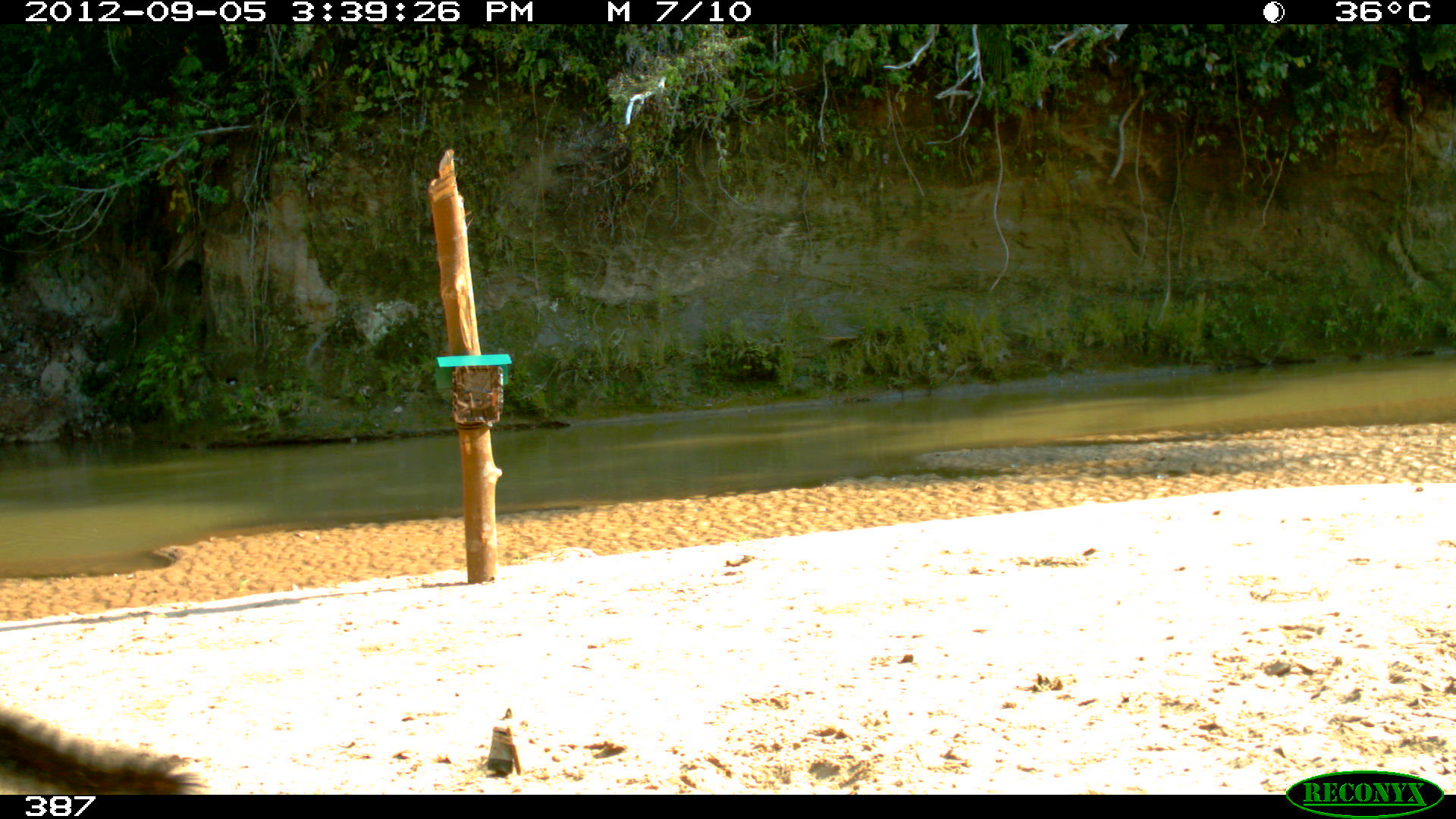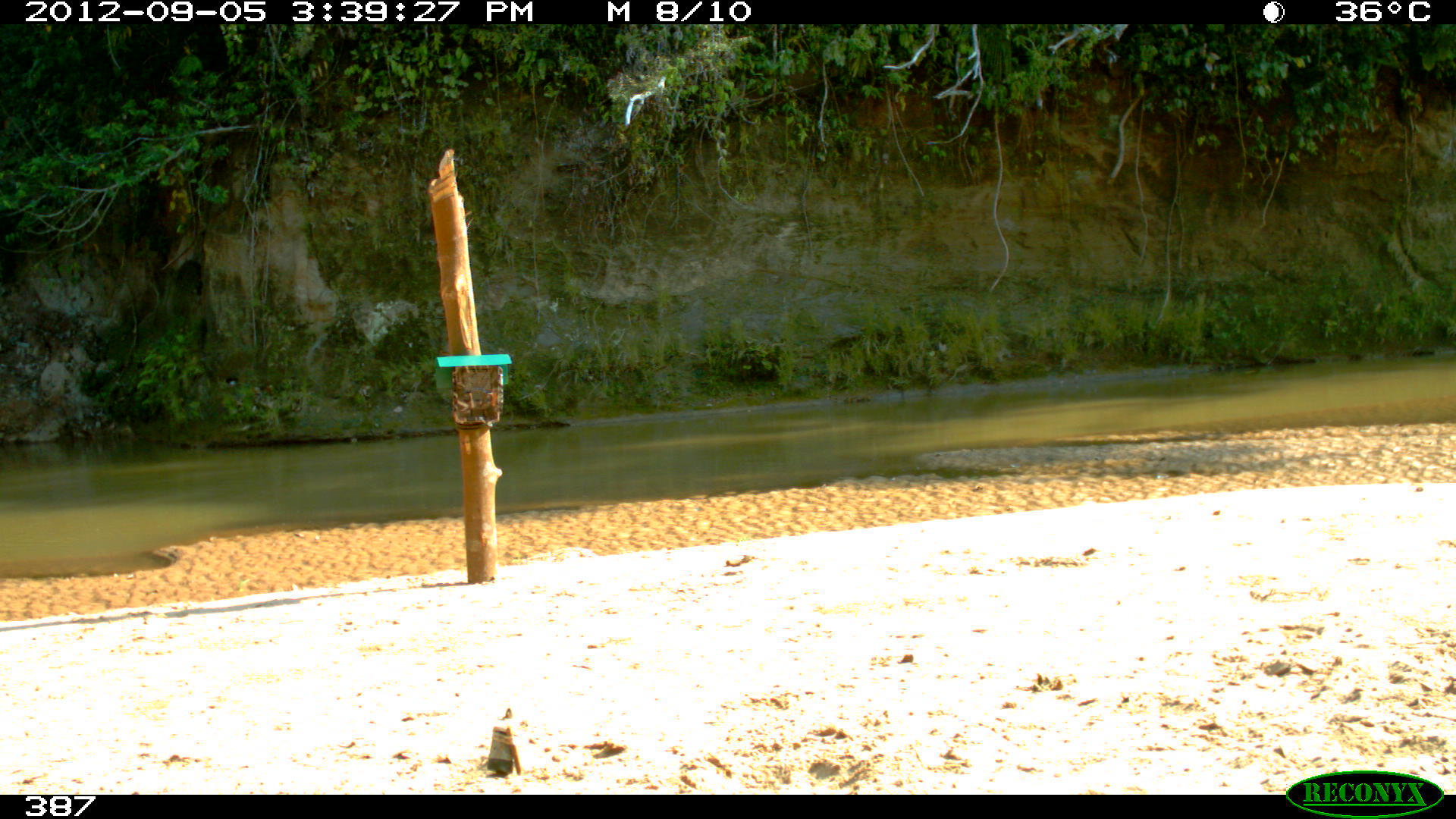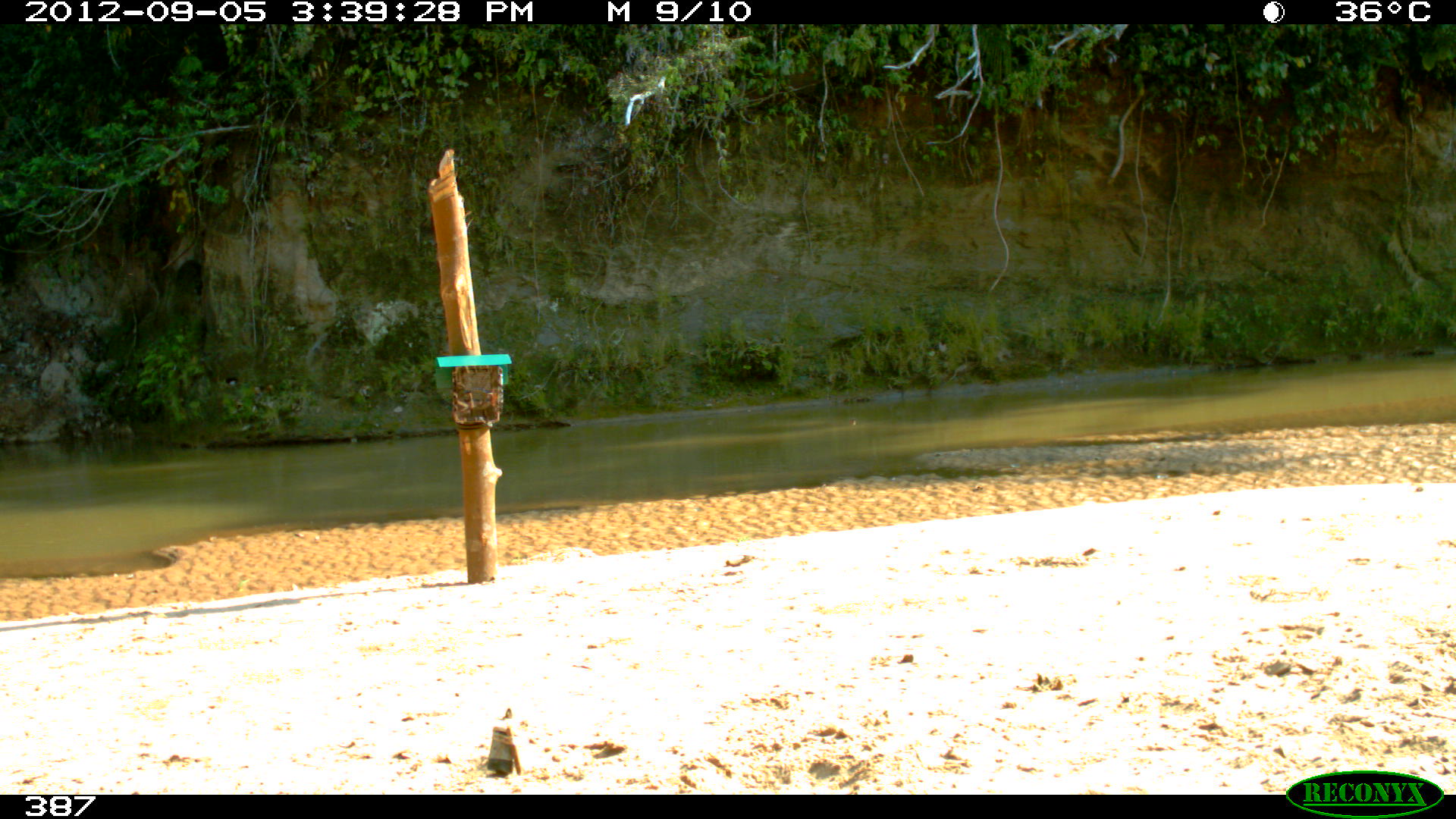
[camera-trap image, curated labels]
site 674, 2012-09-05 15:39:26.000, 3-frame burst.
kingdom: Animalia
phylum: Chordata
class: Mammalia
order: Carnivora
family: Mustelidae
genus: Eira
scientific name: Eira barbara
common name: tayra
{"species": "Eira barbara (tayra)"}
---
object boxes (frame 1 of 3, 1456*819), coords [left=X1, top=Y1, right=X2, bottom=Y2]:
eira barbara: [left=0, top=708, right=210, bottom=795]